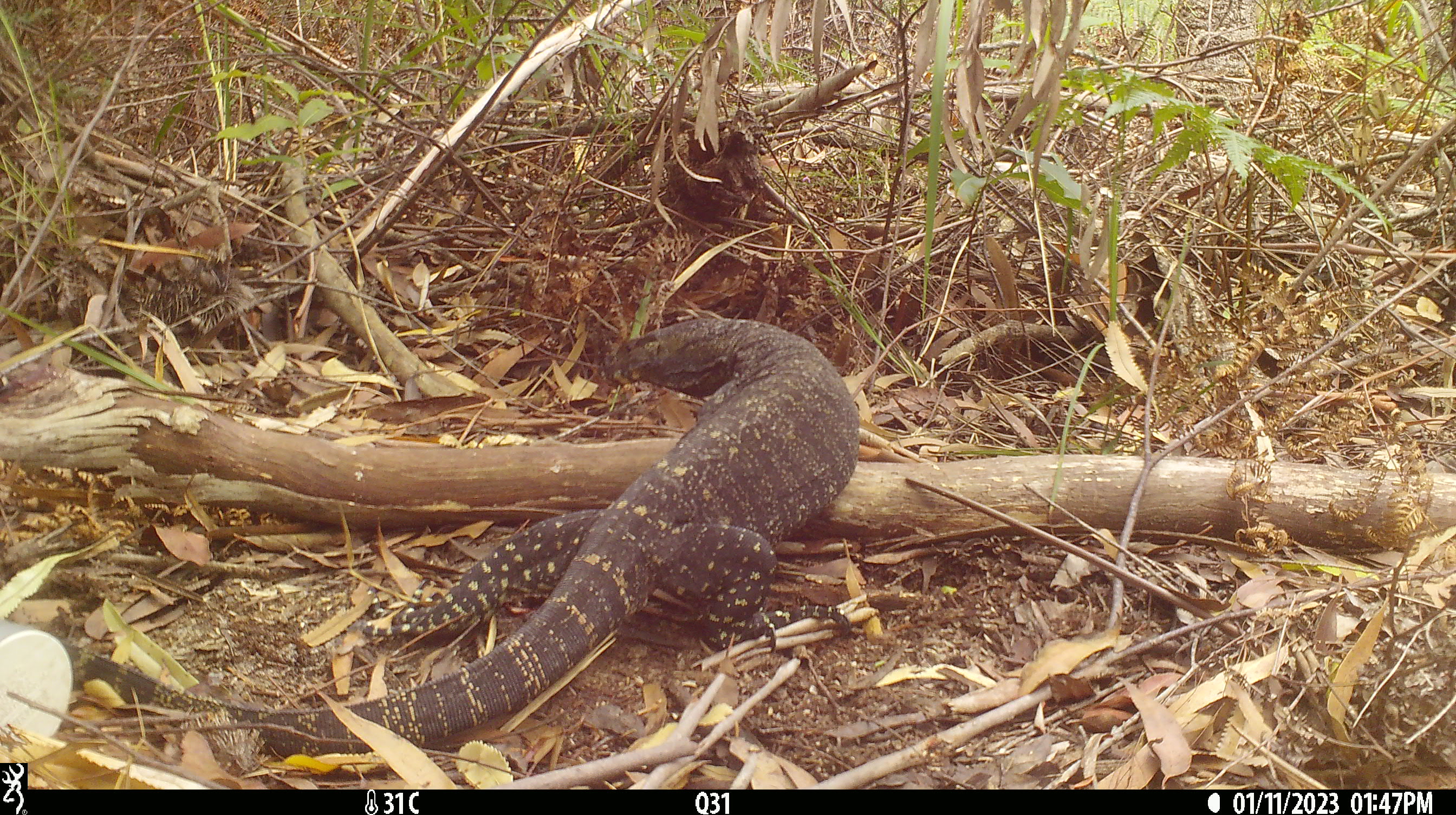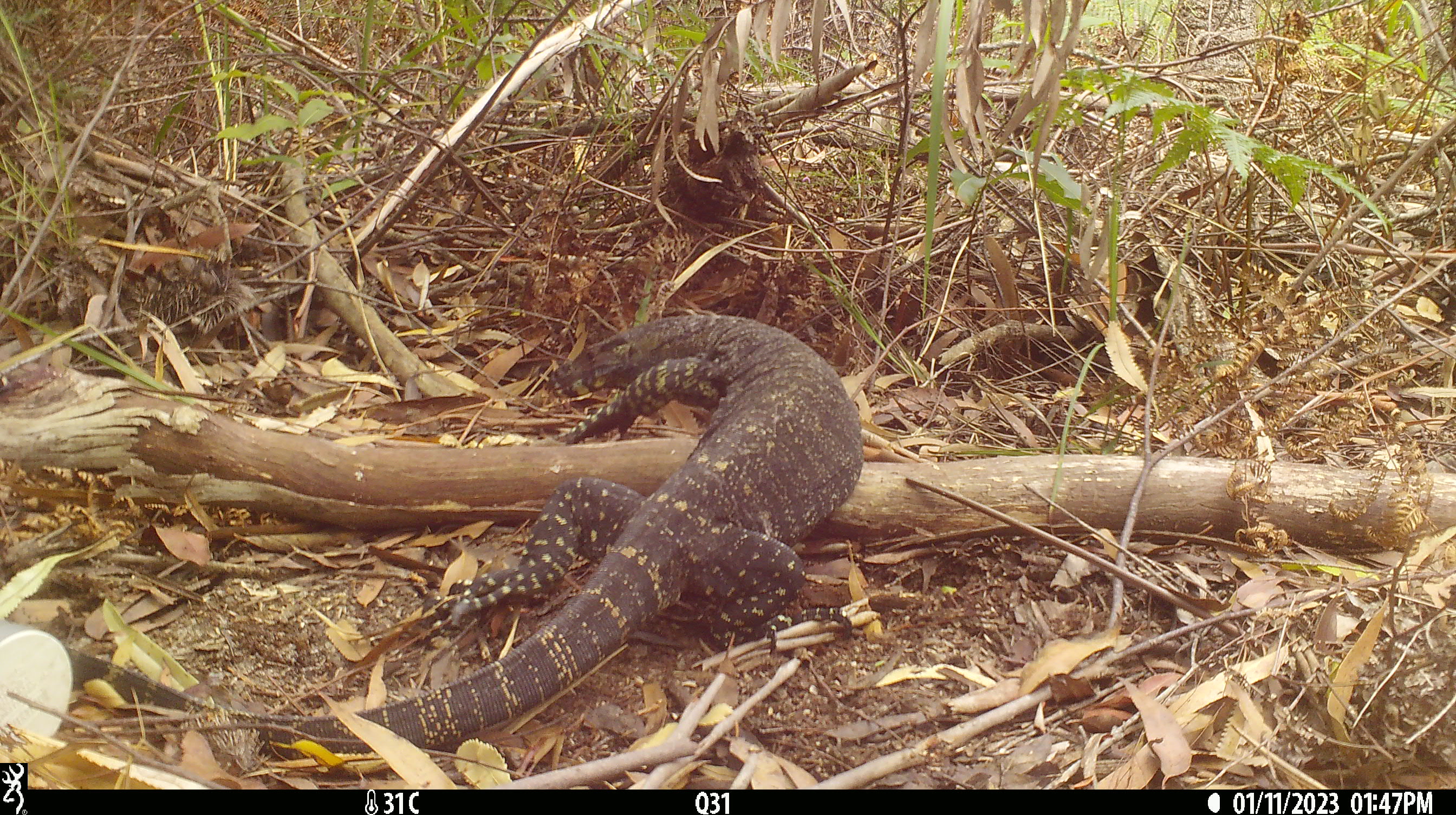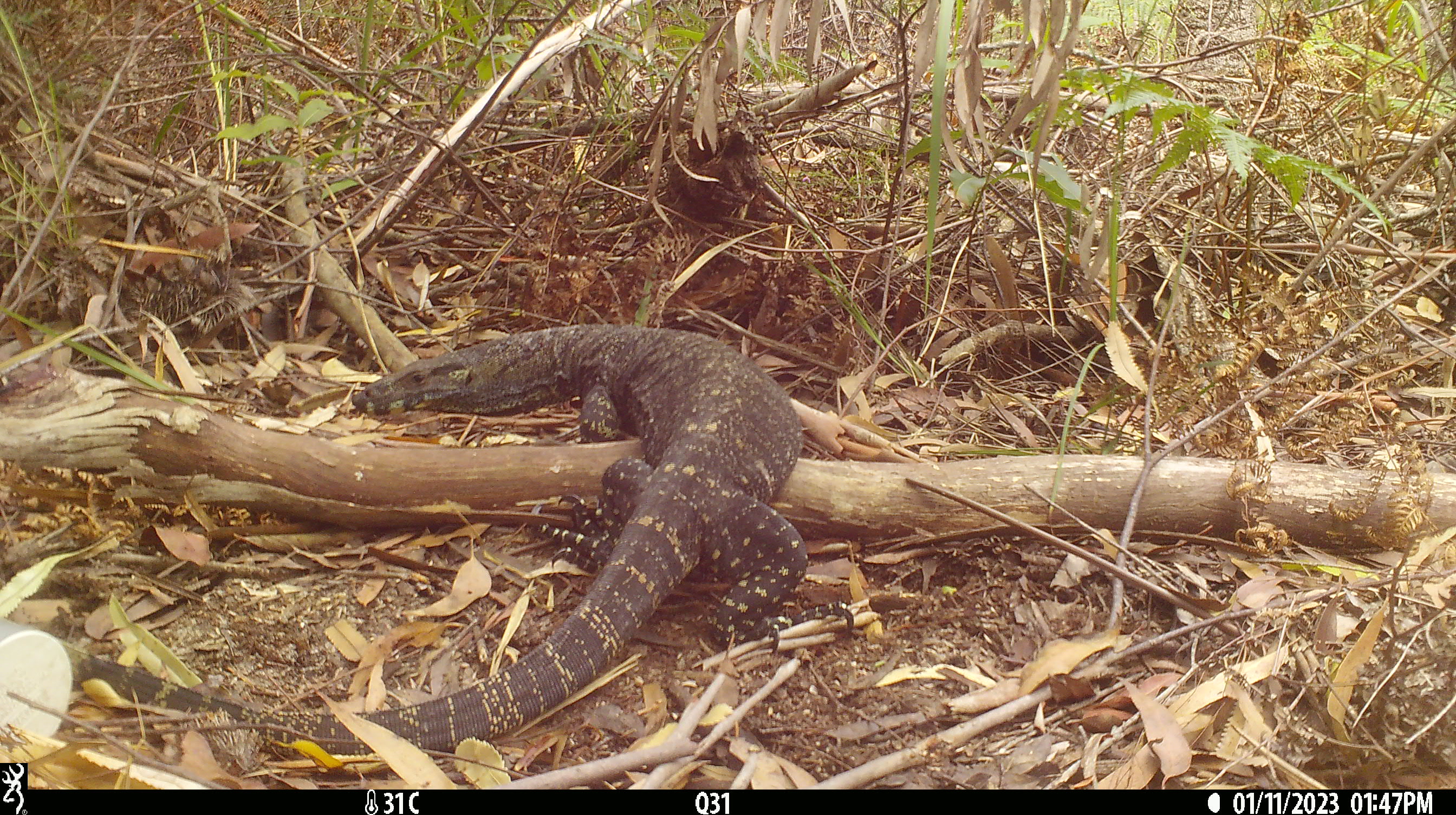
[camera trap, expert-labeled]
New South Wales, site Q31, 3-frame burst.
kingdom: Animalia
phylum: Chordata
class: Reptilia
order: Squamata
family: Varanidae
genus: Varanus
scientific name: Varanus varius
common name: lace monitor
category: goanna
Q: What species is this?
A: Goanna (lace monitor) (Varanus varius).